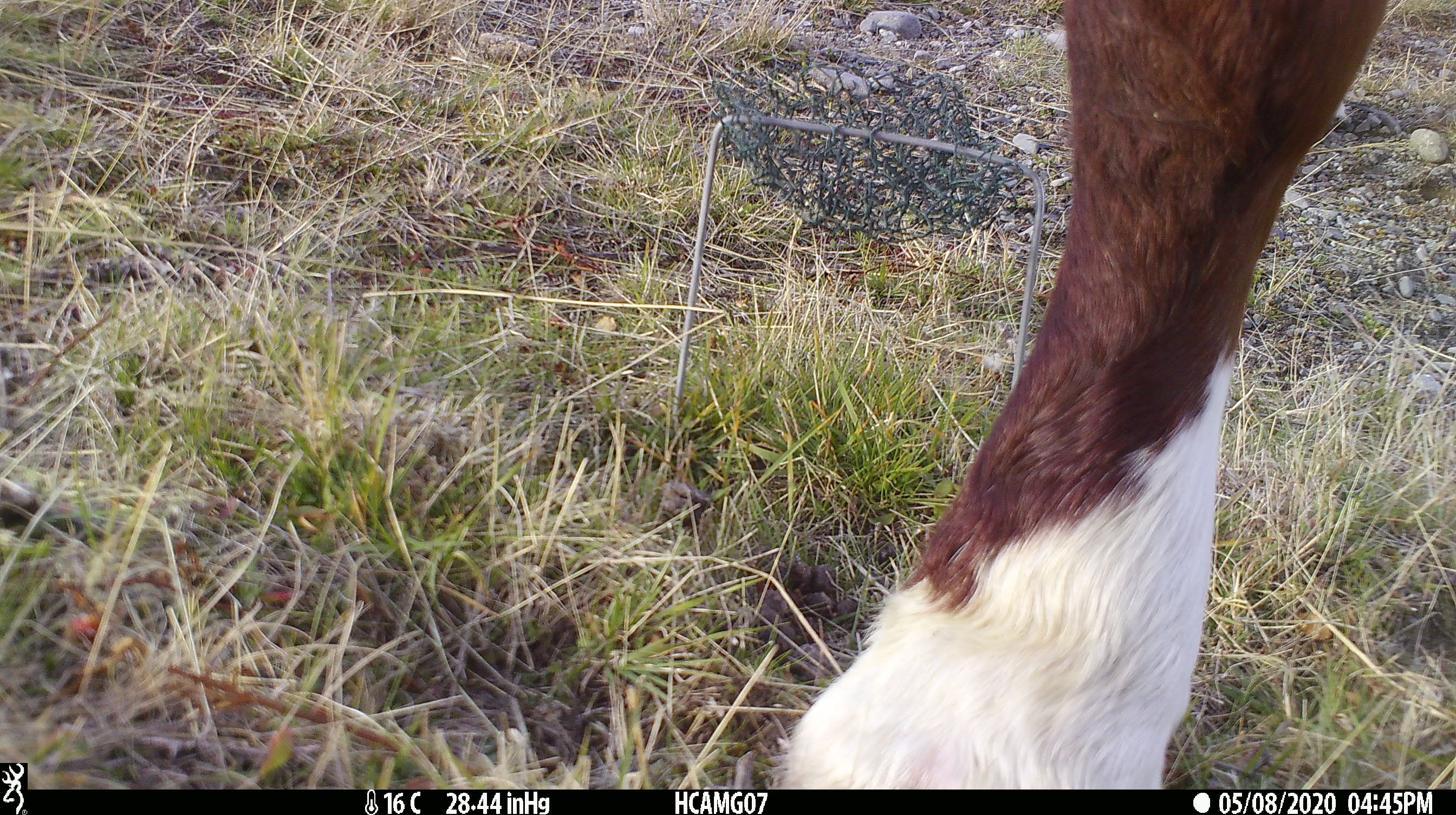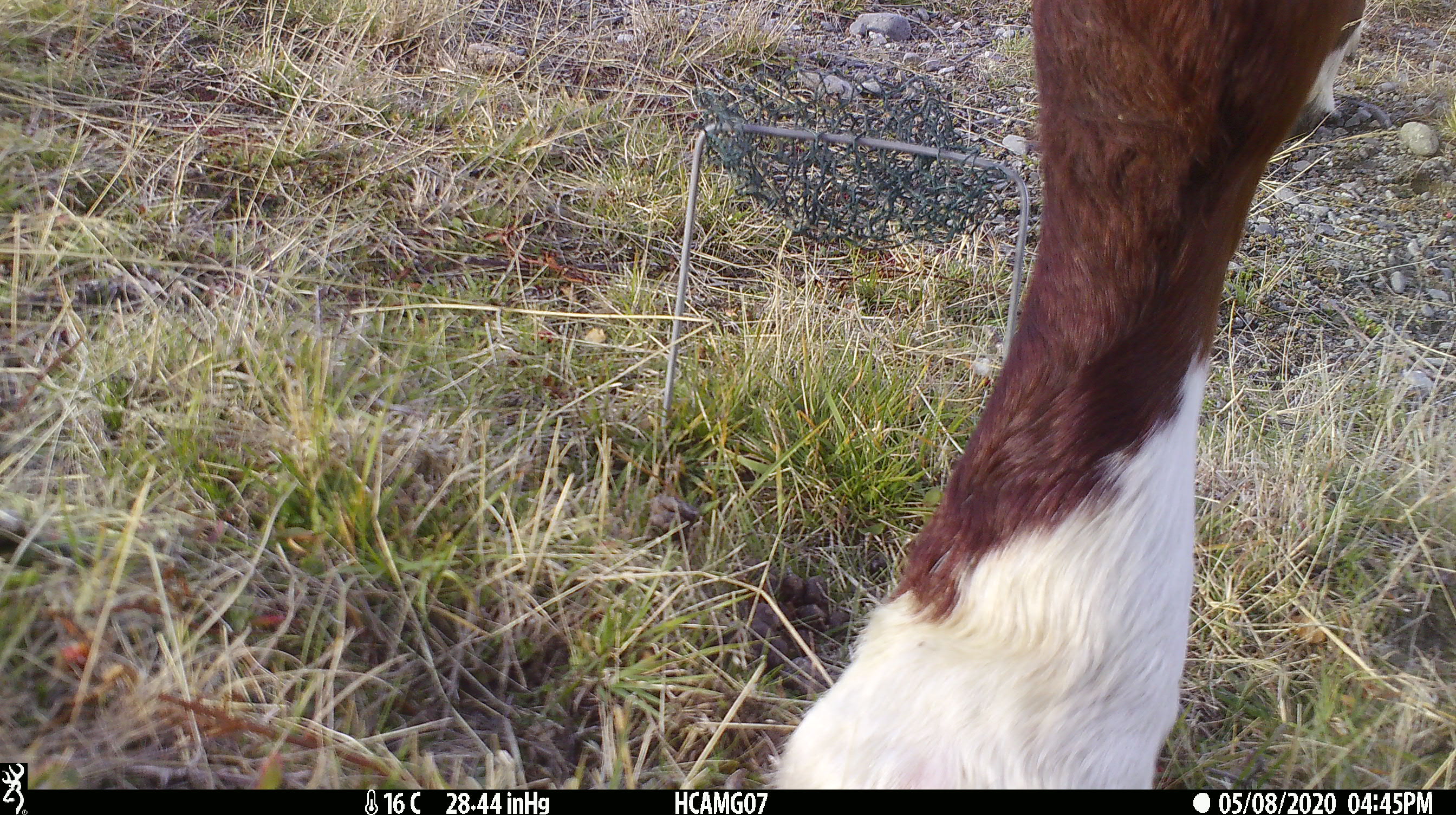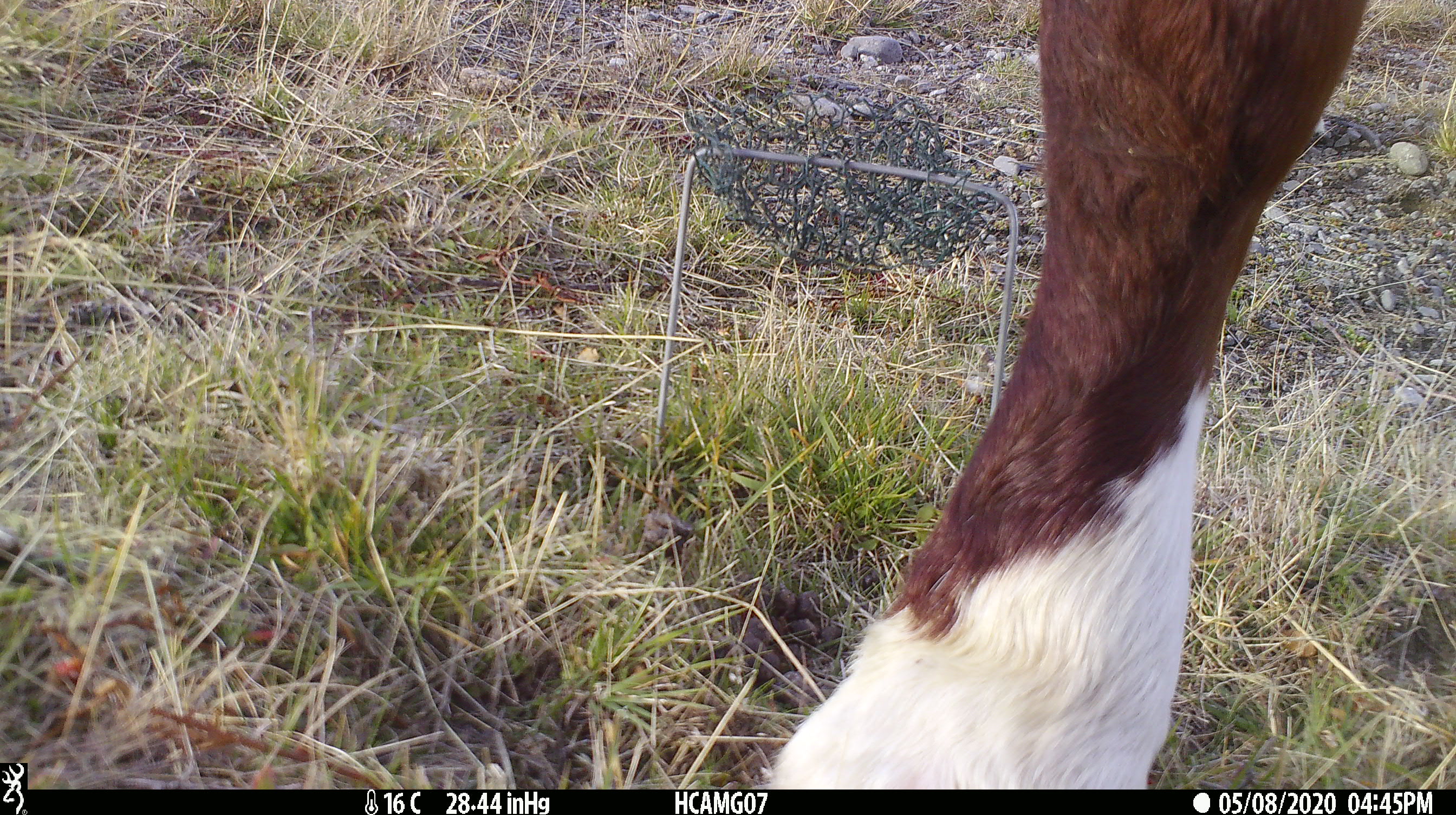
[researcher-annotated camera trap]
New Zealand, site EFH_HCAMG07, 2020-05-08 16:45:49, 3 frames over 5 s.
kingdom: Animalia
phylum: Chordata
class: Mammalia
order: Artiodactyla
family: Bovidae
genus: Bos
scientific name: Bos taurus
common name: domestic cow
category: cow